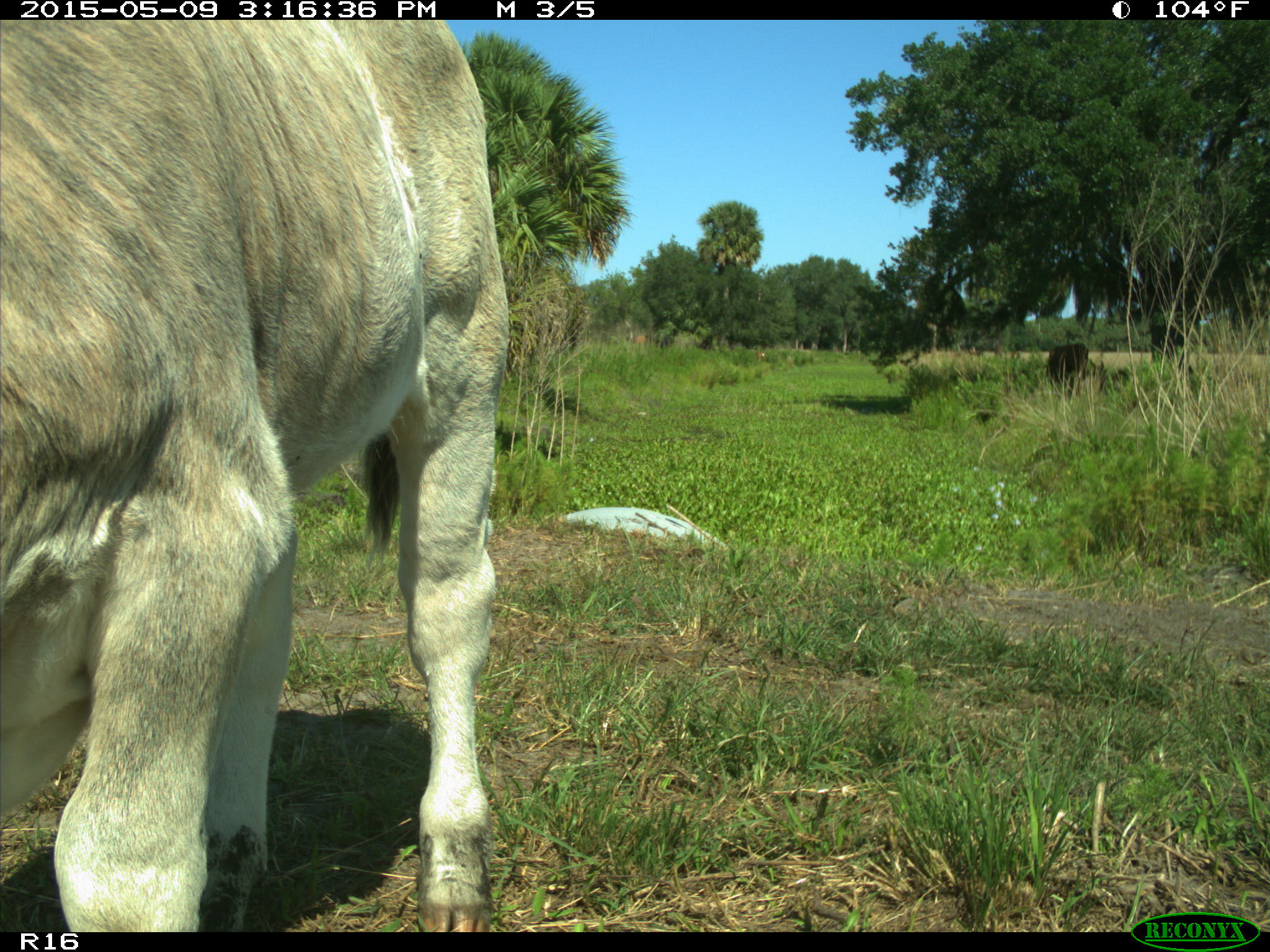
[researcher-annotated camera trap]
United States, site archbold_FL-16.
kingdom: Animalia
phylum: Chordata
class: Mammalia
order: Artiodactyla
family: Bovidae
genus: Bos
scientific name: Bos taurus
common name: domestic cow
Bos taurus (domestic cow).